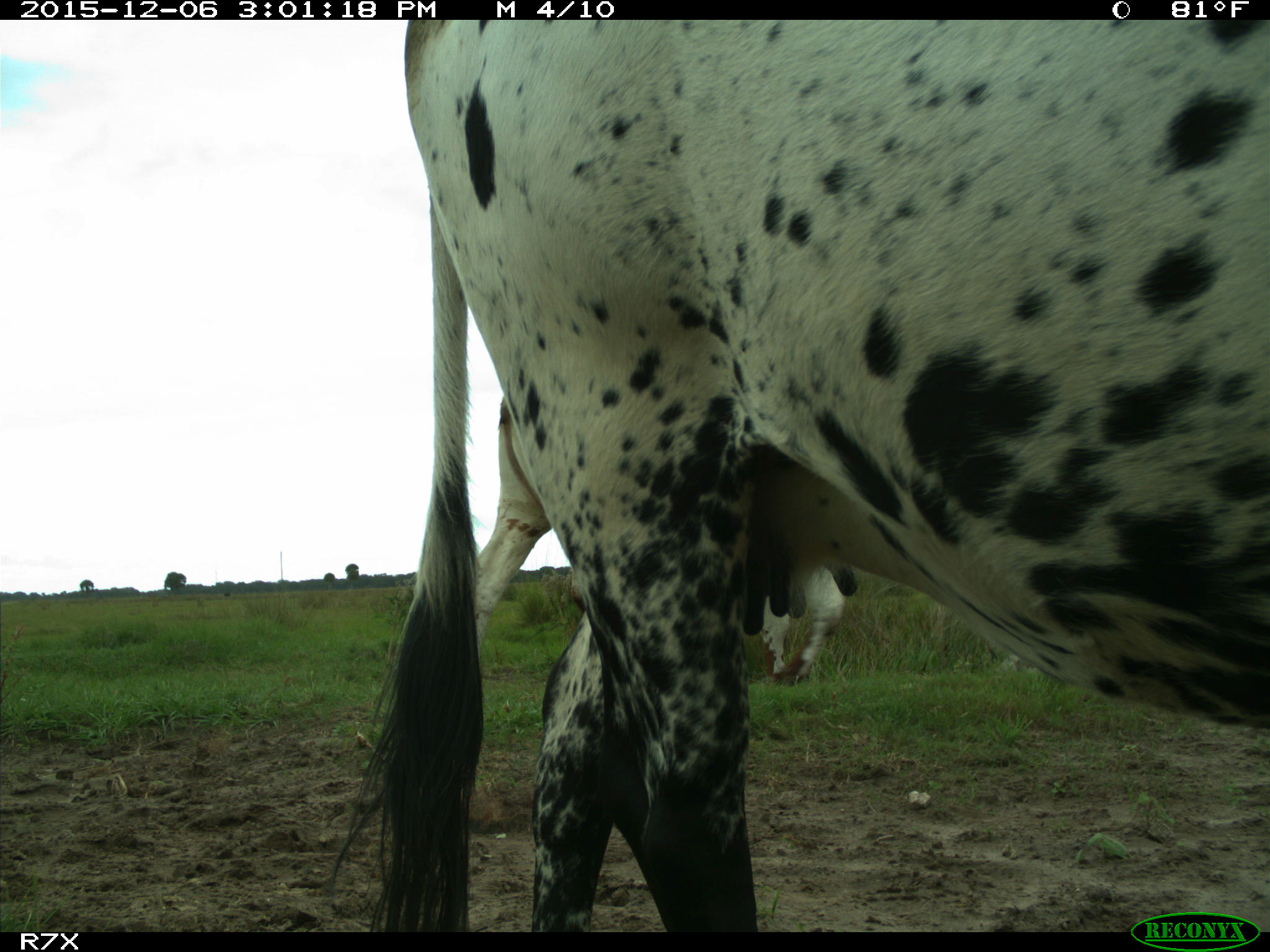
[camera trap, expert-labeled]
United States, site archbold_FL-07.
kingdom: Animalia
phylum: Chordata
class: Mammalia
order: Artiodactyla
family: Bovidae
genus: Bos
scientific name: Bos taurus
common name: domestic cow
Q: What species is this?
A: Bos taurus (domestic cow).